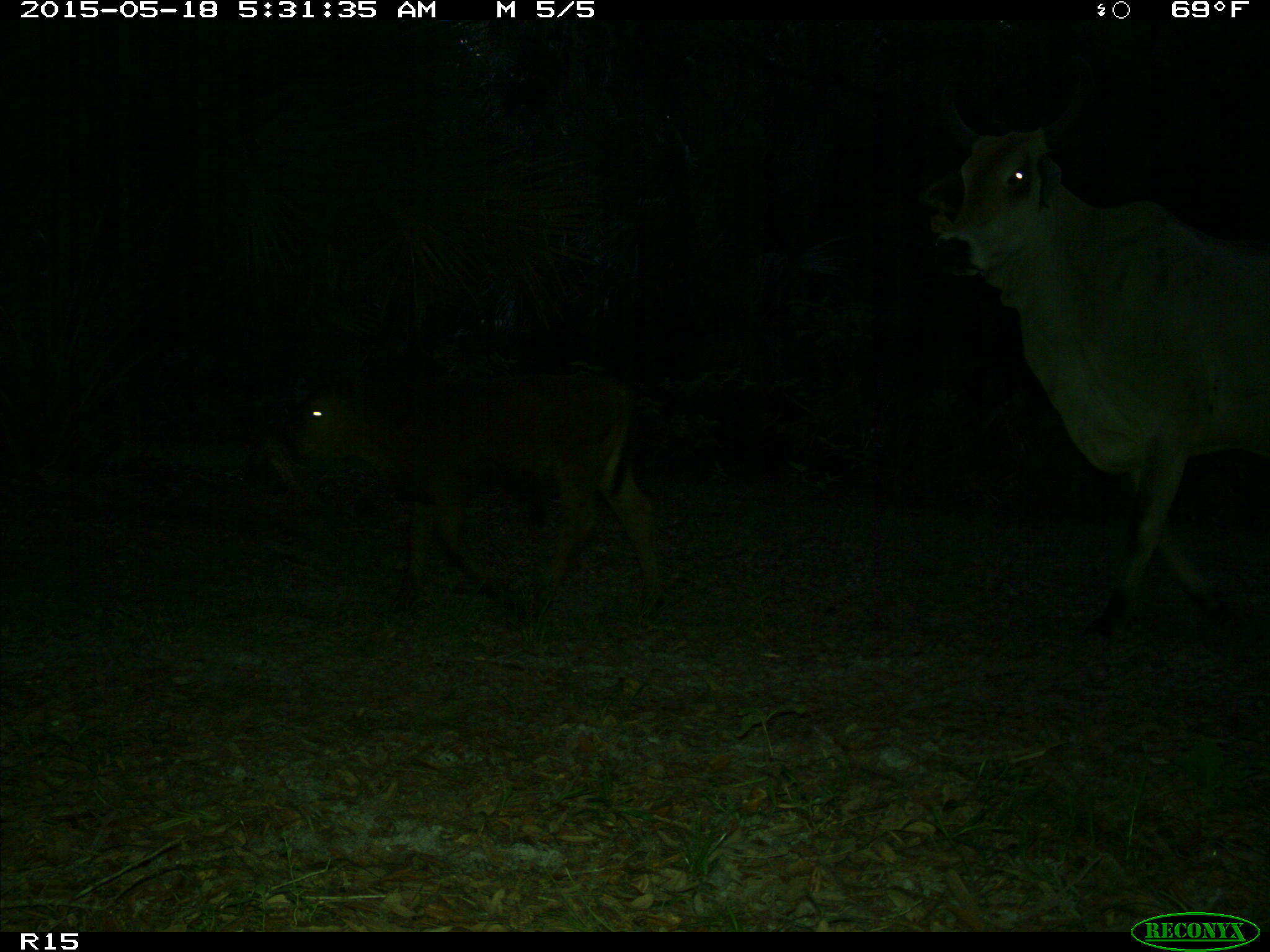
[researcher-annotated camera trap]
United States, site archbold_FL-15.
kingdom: Animalia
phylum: Chordata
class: Mammalia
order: Artiodactyla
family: Bovidae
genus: Bos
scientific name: Bos taurus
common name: domestic cow